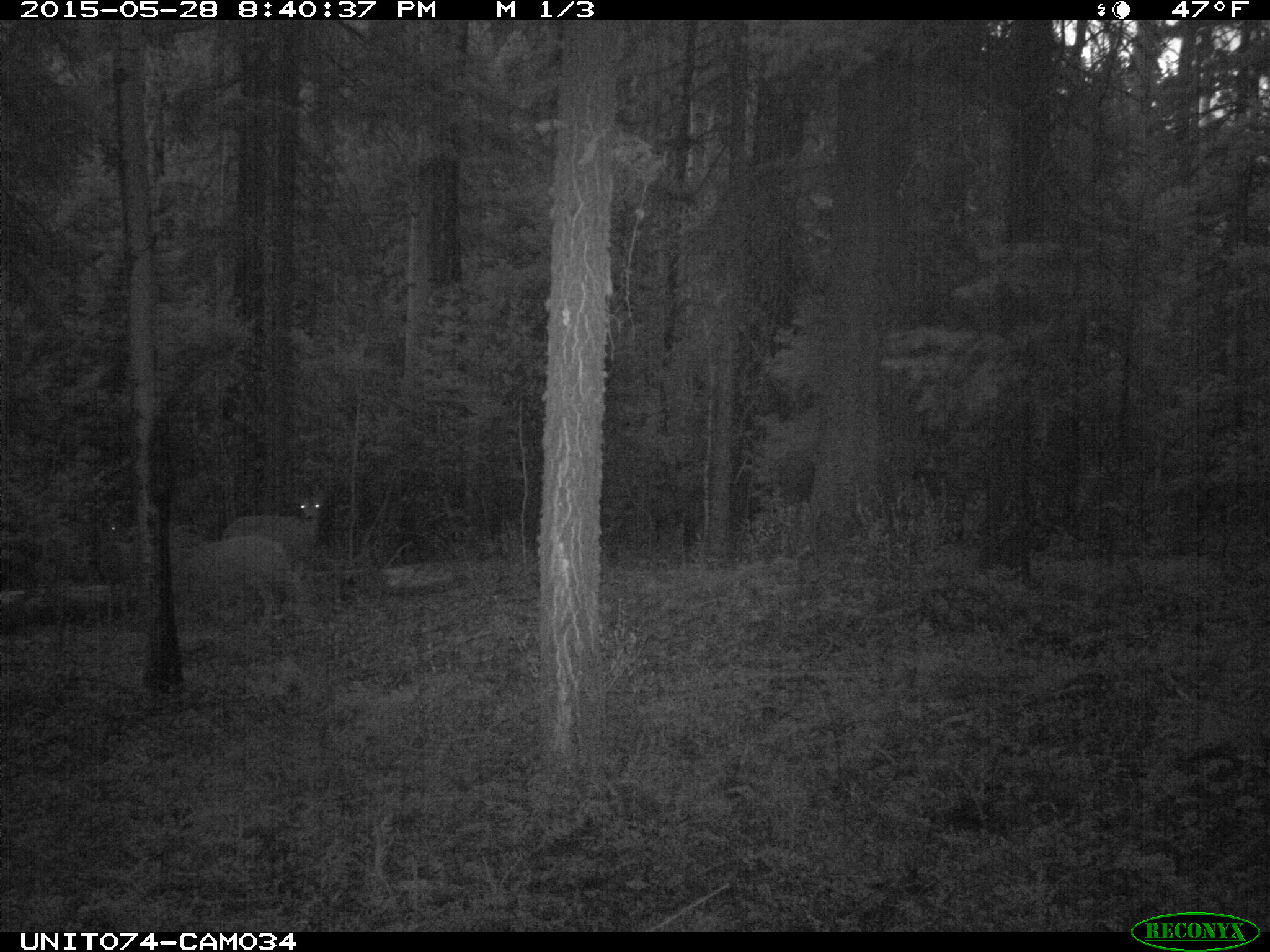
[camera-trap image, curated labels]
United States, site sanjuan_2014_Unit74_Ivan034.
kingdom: Animalia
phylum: Chordata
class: Mammalia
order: Artiodactyla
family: Cervidae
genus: Odocoileus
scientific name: Odocoileus hemionus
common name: mule deer